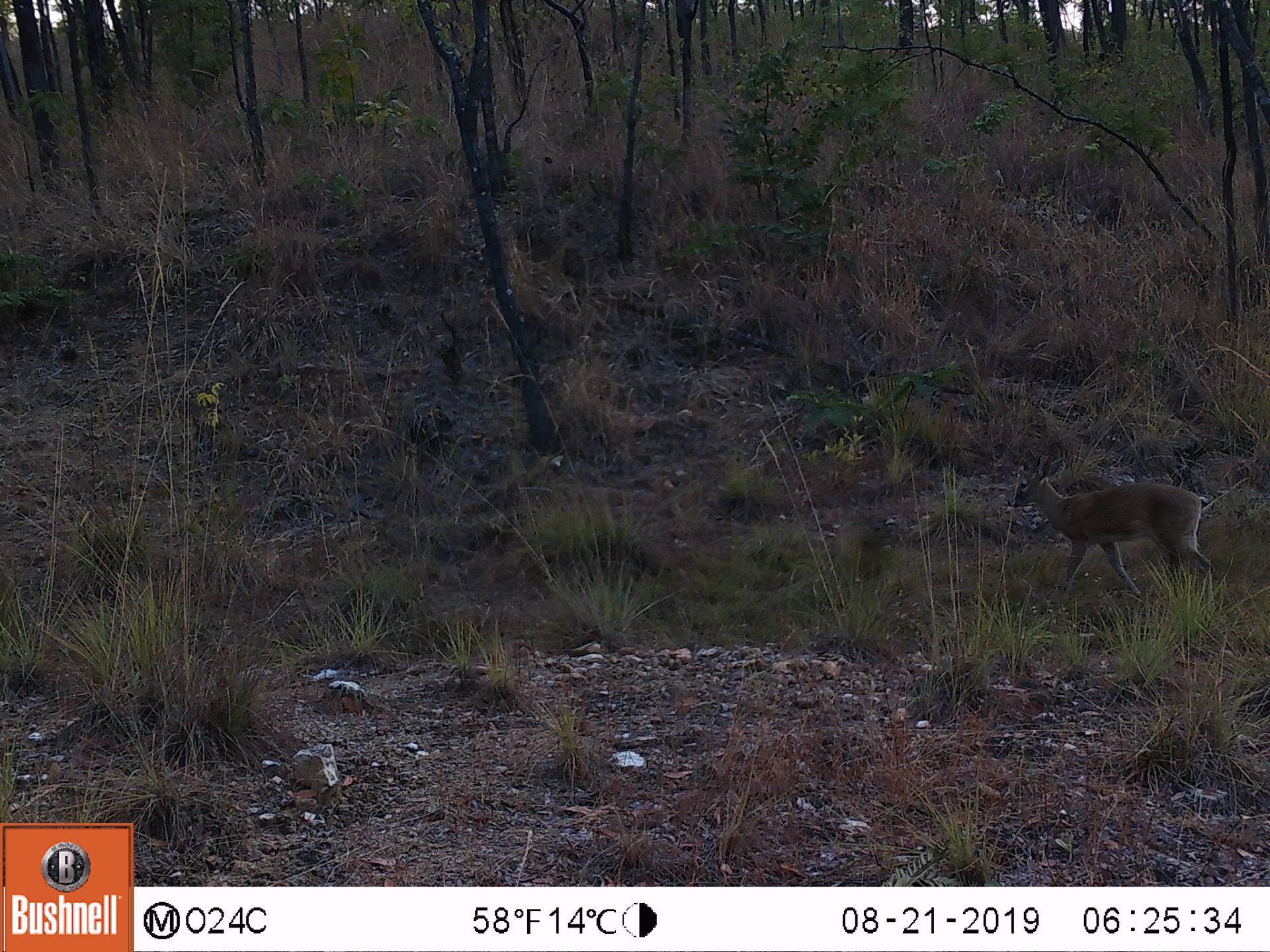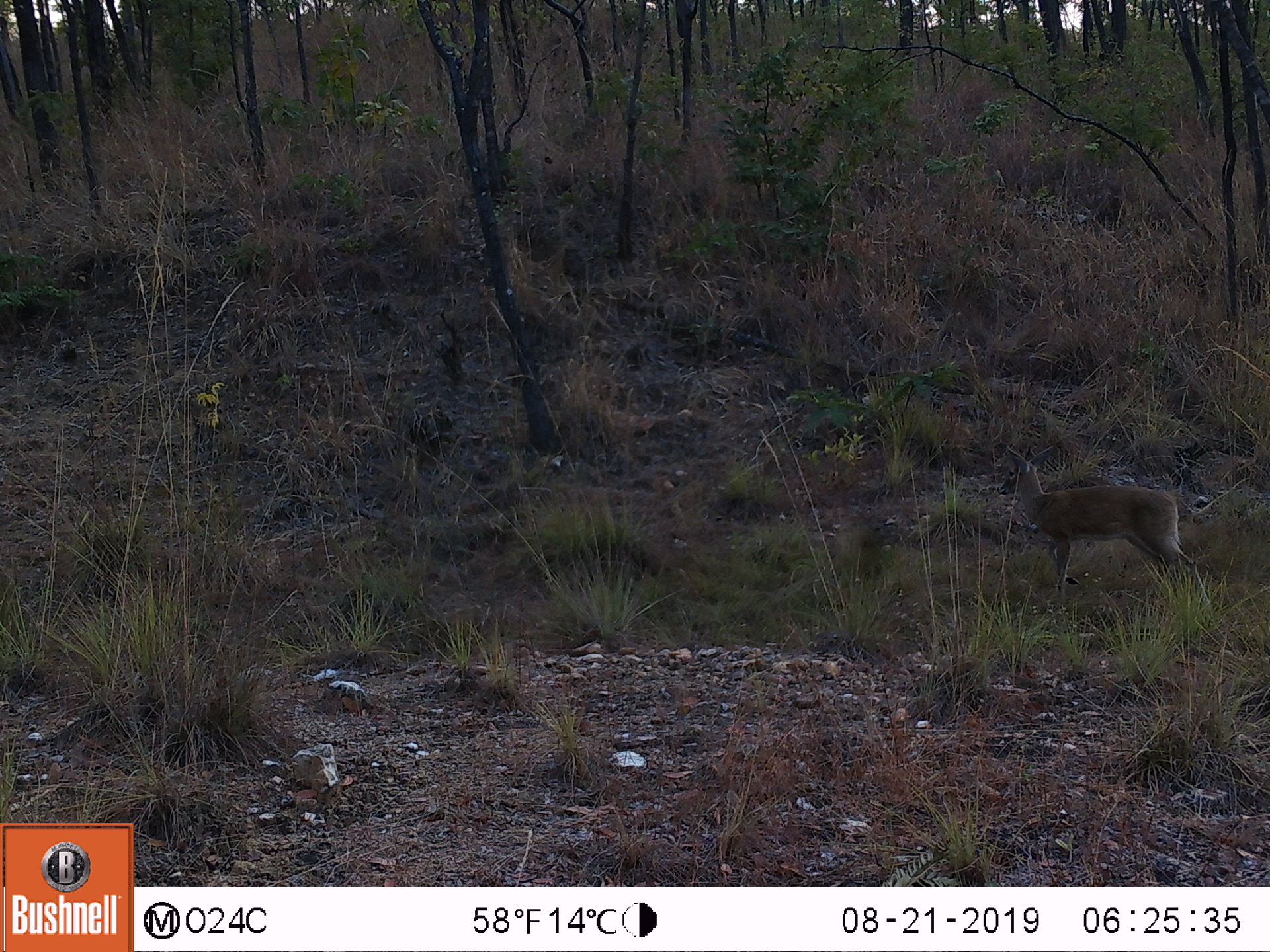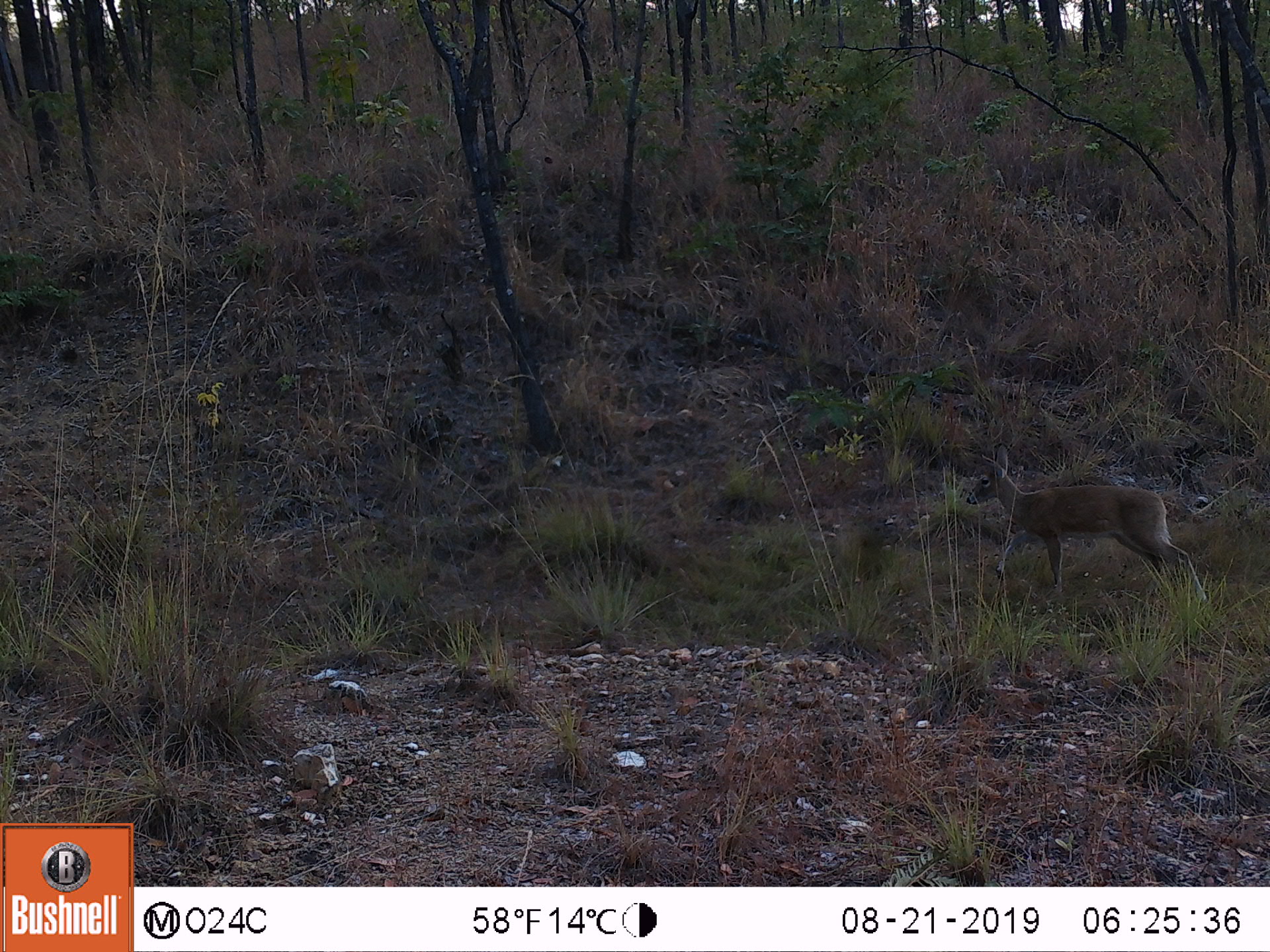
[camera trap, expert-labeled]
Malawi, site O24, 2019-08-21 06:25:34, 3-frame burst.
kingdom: Animalia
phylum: Chordata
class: Mammalia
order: Artiodactyla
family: Bovidae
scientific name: Antilopinae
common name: small antelope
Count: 1.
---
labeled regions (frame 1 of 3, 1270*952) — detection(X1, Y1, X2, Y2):
small antelope: detection(1006, 438, 1216, 615)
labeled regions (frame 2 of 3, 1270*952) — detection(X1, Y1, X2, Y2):
small antelope: detection(990, 435, 1215, 616)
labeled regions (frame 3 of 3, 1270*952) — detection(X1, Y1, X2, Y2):
small antelope: detection(961, 435, 1216, 617)